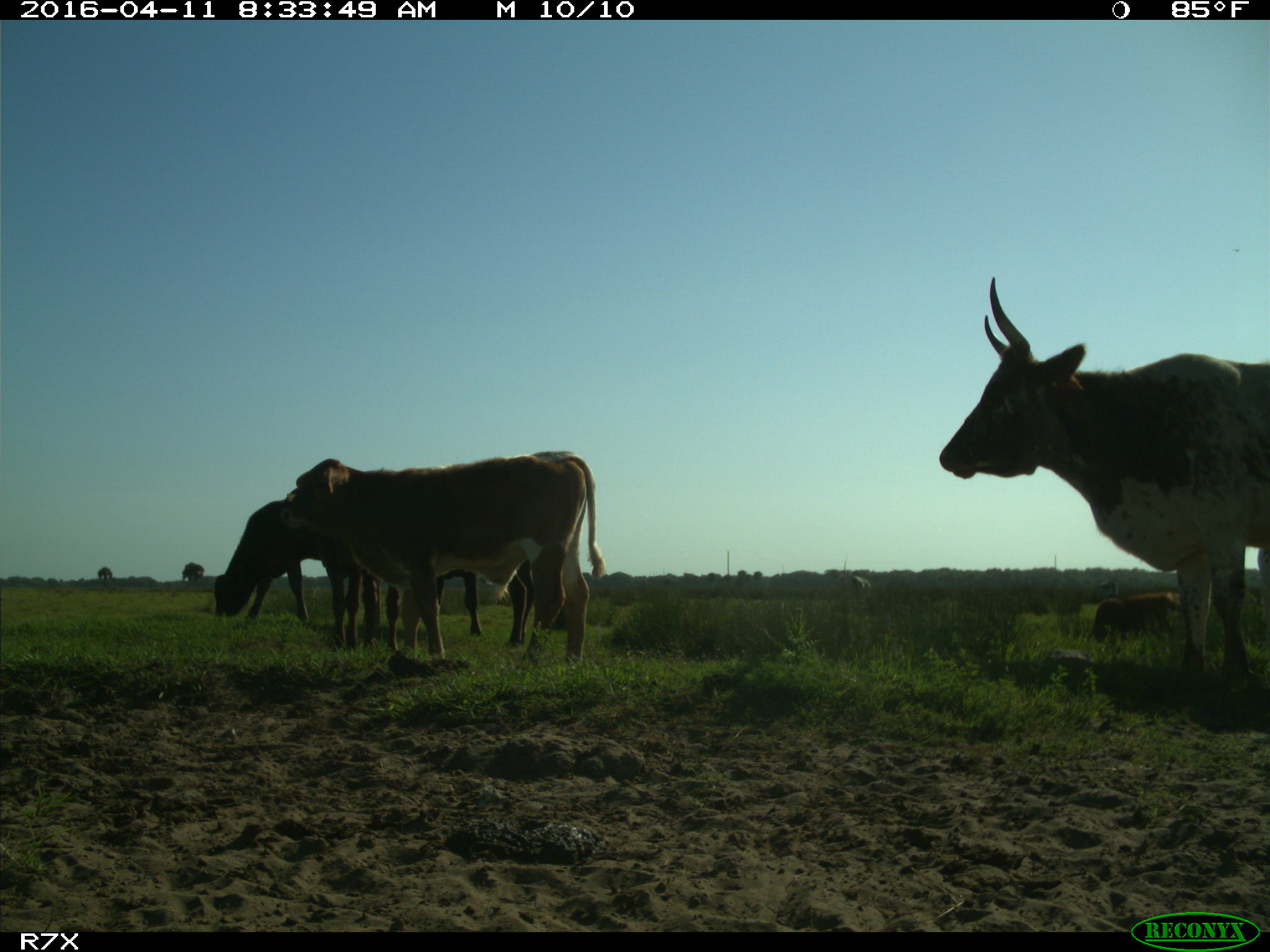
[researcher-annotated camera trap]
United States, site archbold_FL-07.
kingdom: Animalia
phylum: Chordata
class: Mammalia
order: Artiodactyla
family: Bovidae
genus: Bos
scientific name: Bos taurus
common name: domestic cow